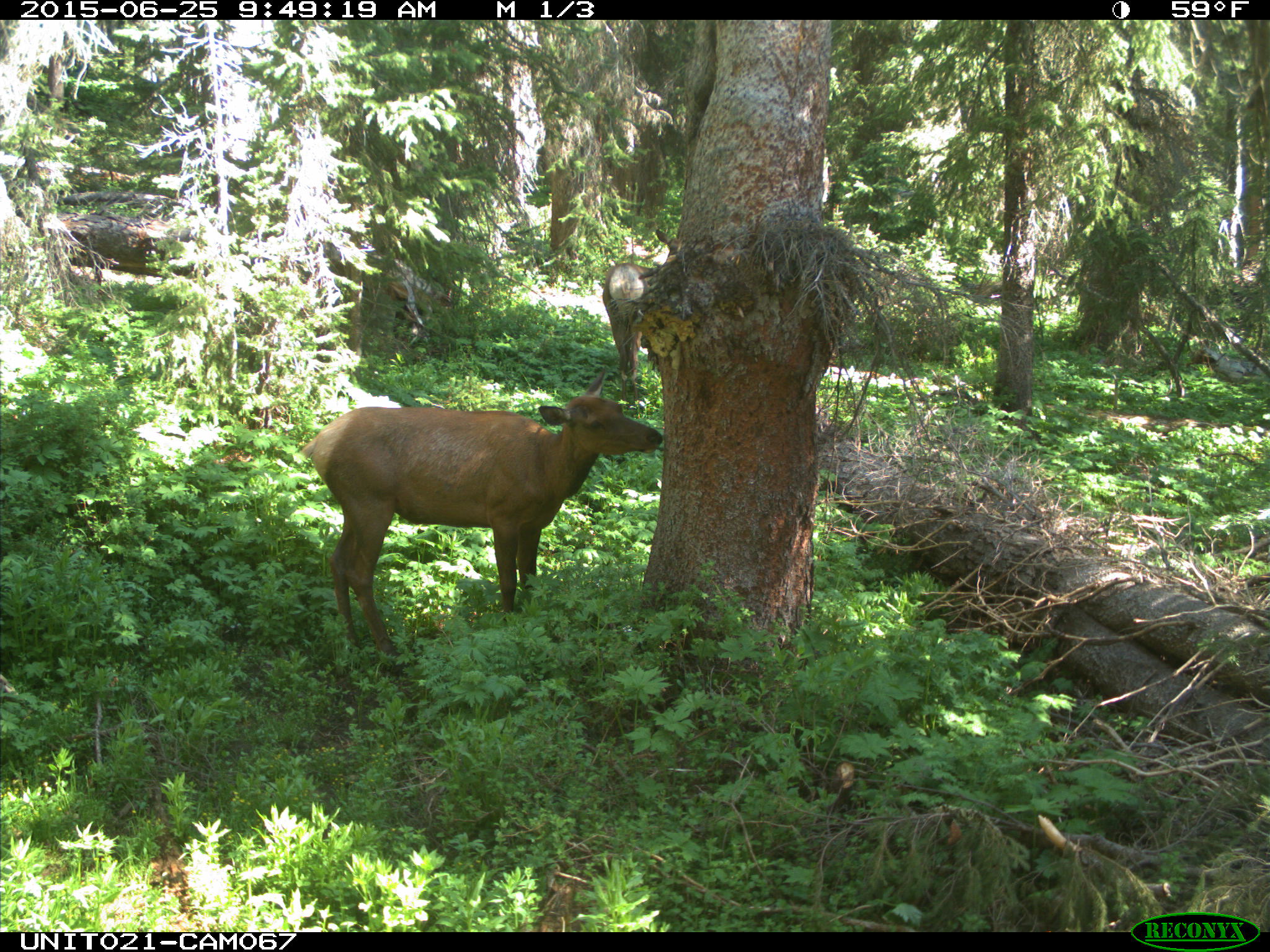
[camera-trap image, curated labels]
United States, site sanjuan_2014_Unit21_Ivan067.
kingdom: Animalia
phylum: Chordata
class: Mammalia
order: Artiodactyla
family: Cervidae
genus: Cervus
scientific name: Cervus elaphus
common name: red deer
Cervus elaphus (red deer).